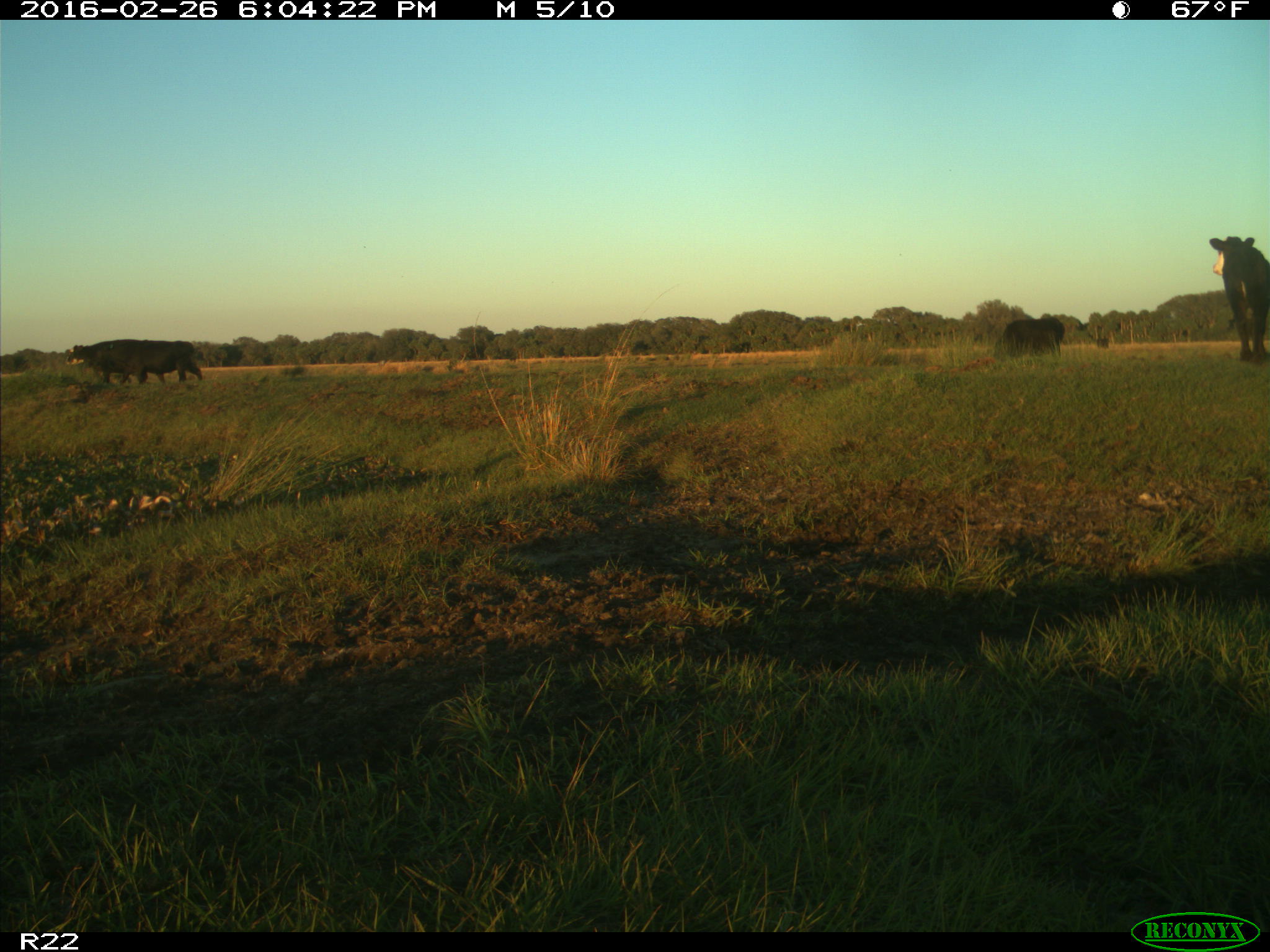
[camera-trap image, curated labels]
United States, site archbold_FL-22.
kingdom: Animalia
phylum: Chordata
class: Mammalia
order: Artiodactyla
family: Bovidae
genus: Bos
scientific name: Bos taurus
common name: domestic cow